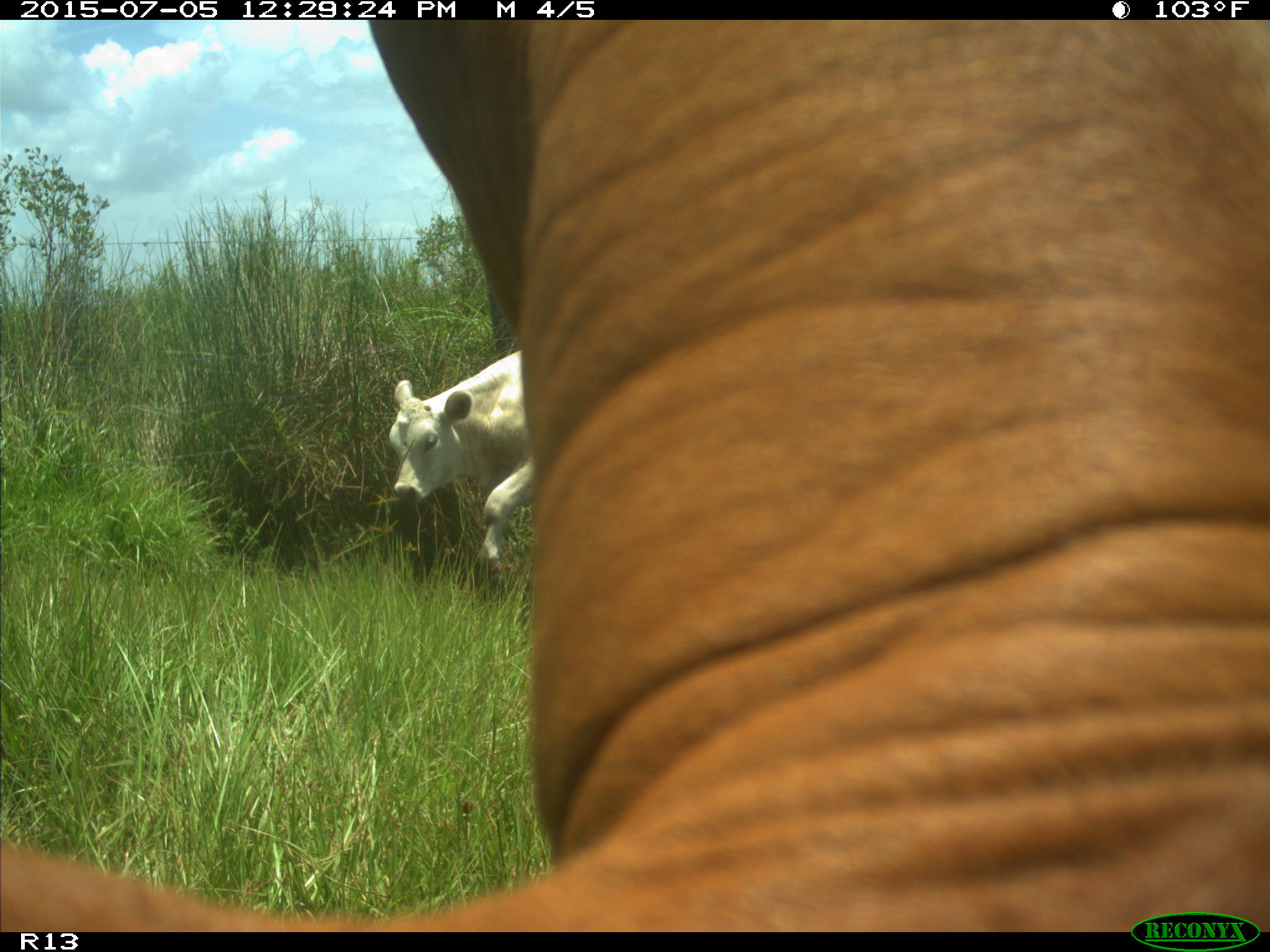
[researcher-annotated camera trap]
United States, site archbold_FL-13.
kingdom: Animalia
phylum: Chordata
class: Mammalia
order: Artiodactyla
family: Bovidae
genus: Bos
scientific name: Bos taurus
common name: domestic cow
Bos taurus (domestic cow).